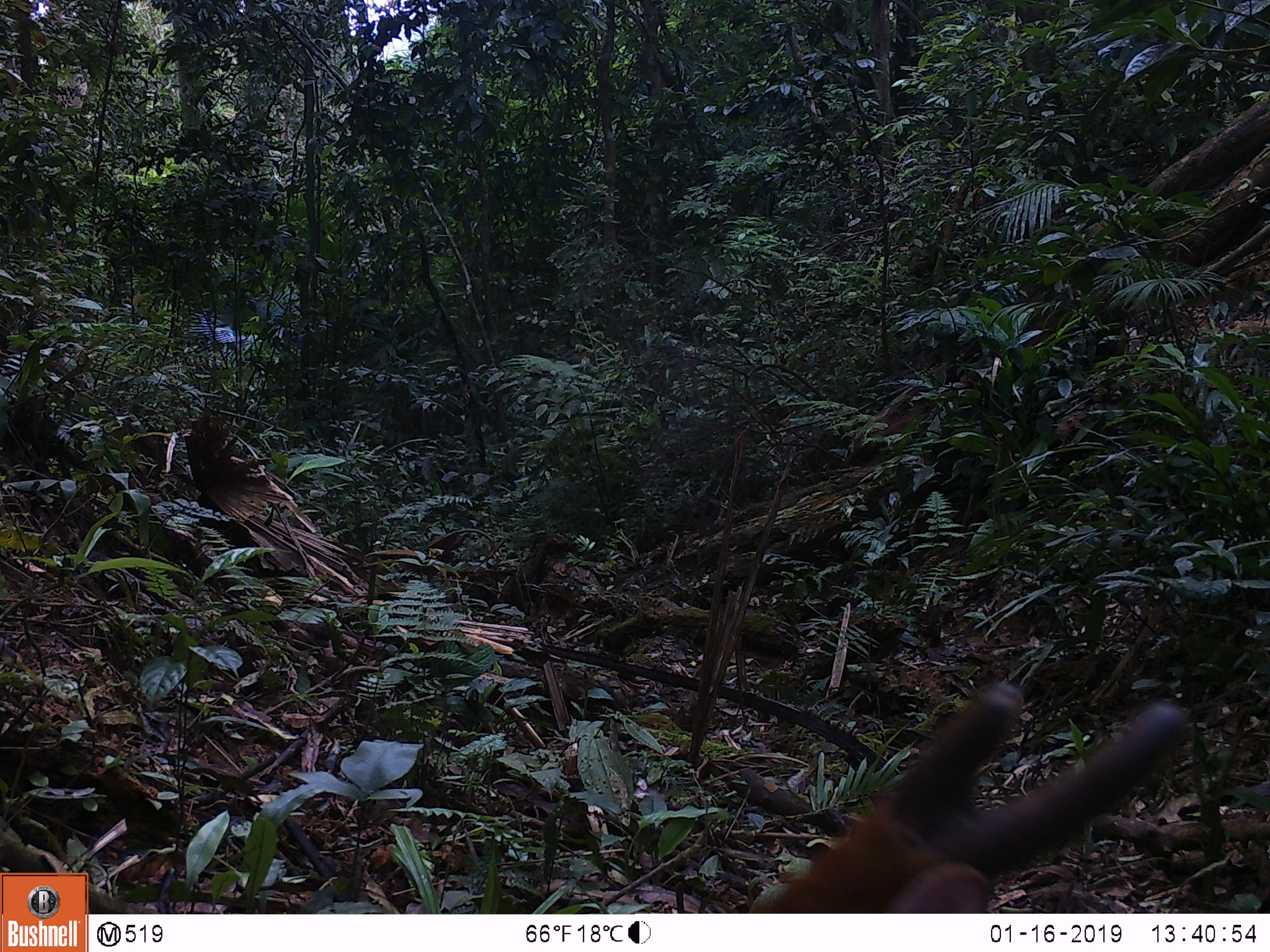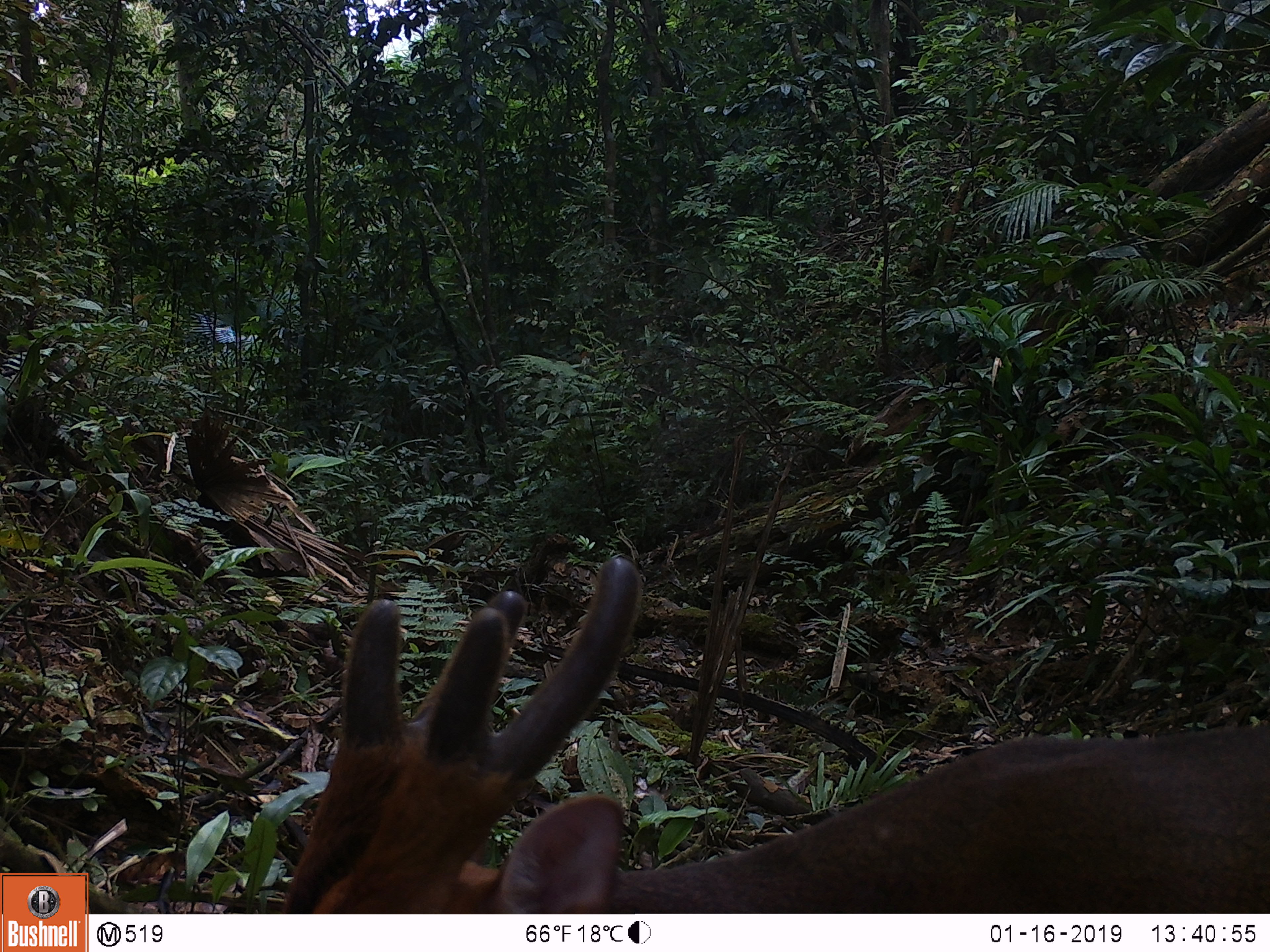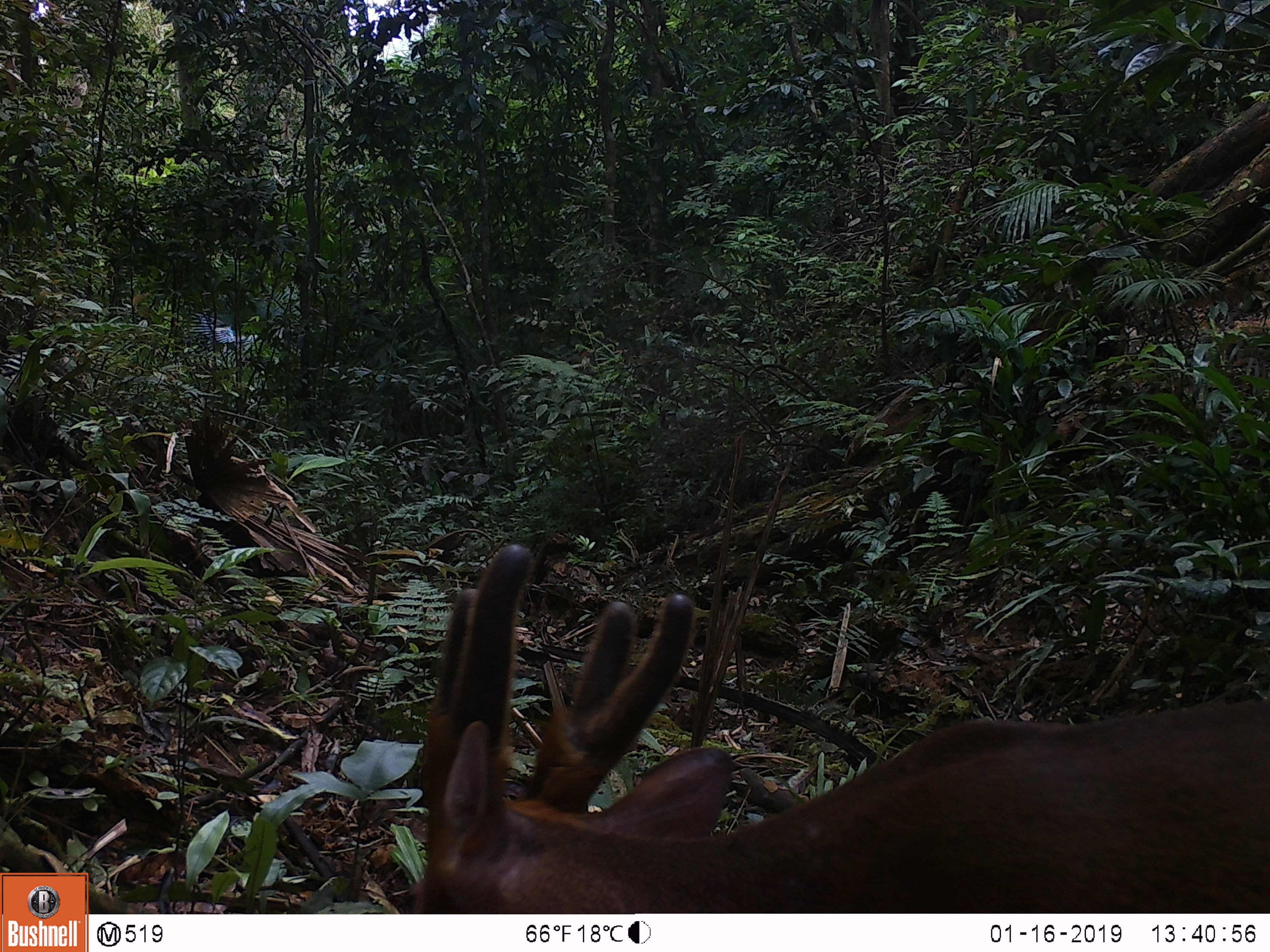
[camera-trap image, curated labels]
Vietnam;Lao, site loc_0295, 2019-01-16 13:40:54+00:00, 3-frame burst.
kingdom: Animalia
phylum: Chordata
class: Mammalia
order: Artiodactyla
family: Cervidae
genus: Muntiacus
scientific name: Muntiacus vuquangensis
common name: large-antlered muntjac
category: large antlered muntjac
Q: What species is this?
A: Large antlered muntjac (large-antlered muntjac) (Muntiacus vuquangensis).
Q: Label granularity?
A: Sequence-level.